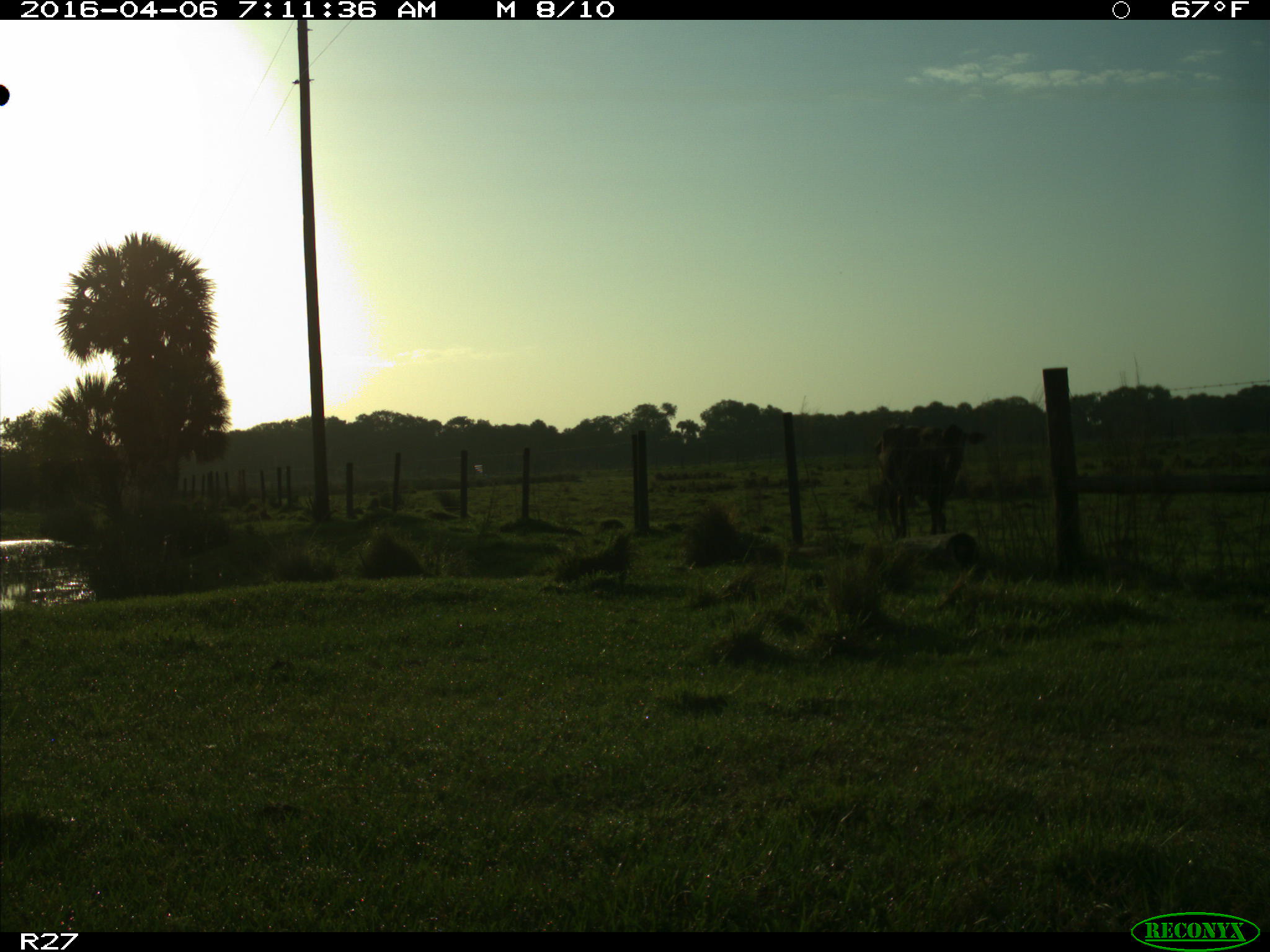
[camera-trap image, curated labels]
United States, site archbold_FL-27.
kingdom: Animalia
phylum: Chordata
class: Mammalia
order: Artiodactyla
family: Bovidae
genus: Bos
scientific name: Bos taurus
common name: domestic cow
Bos taurus (domestic cow).